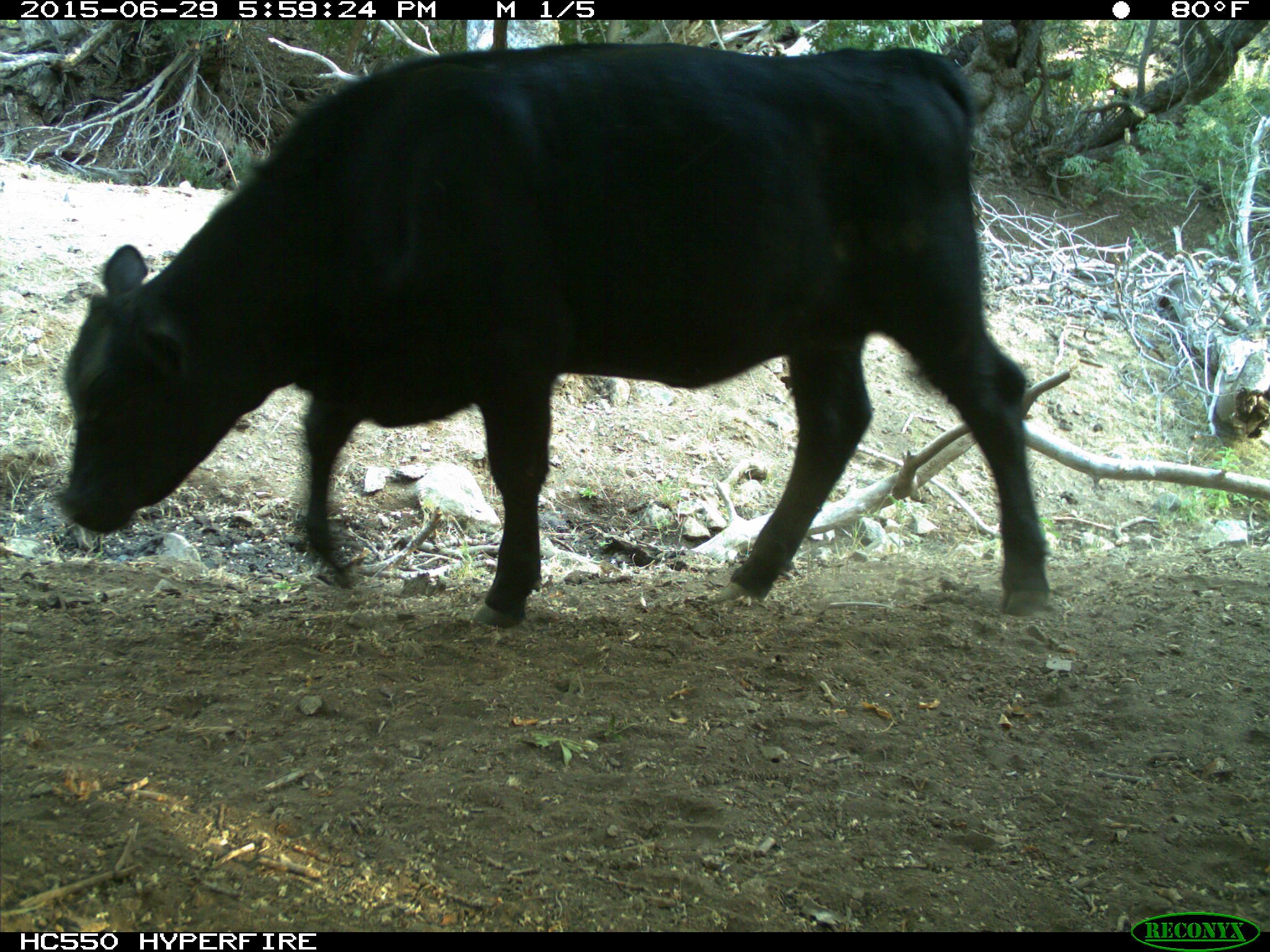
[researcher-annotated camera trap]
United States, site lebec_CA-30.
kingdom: Animalia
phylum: Chordata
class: Mammalia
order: Artiodactyla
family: Bovidae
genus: Bos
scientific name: Bos taurus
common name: domestic cow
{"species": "Bos taurus (domestic cow)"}